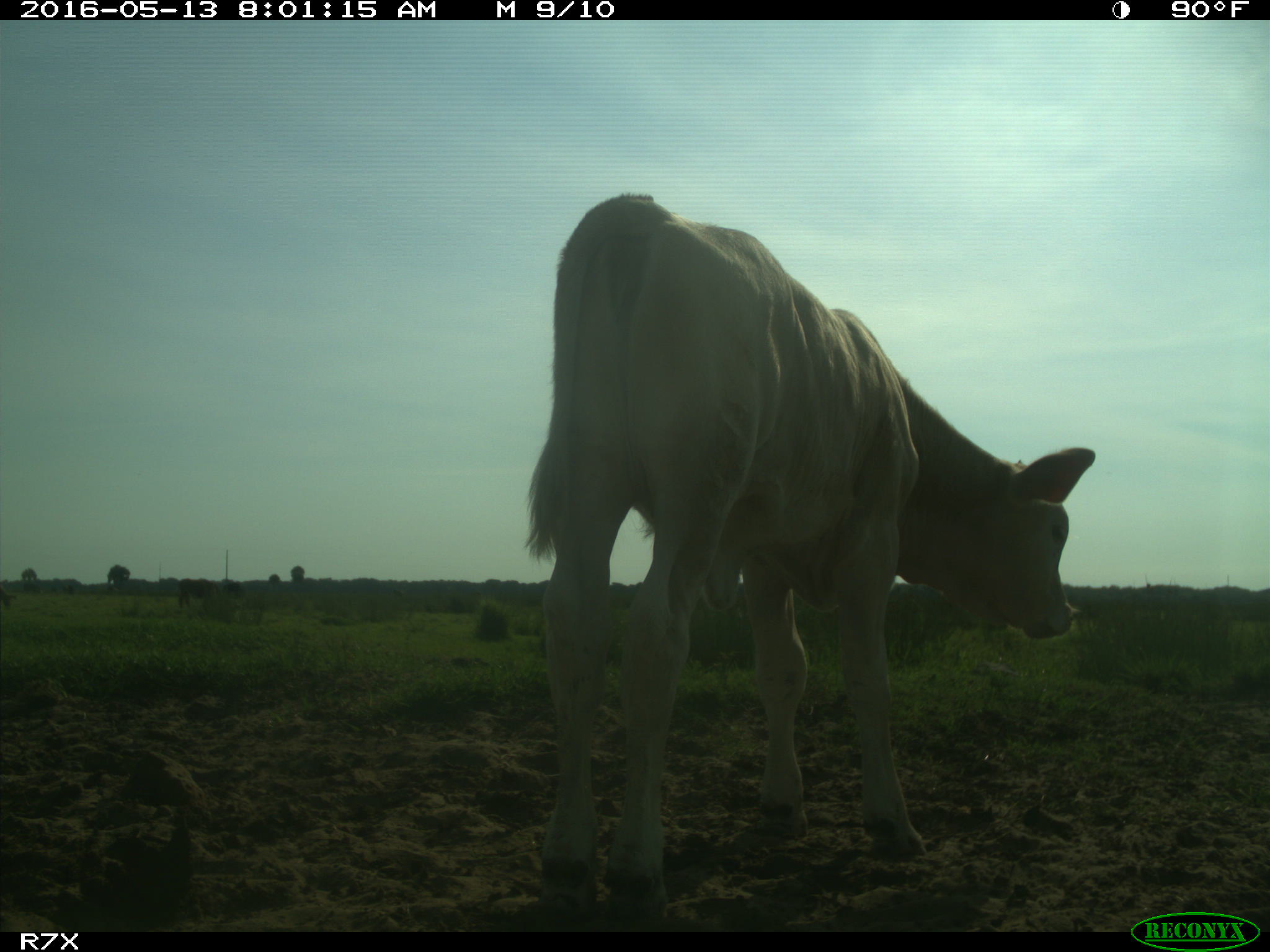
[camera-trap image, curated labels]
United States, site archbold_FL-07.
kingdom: Animalia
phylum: Chordata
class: Mammalia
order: Artiodactyla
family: Bovidae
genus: Bos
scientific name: Bos taurus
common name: domestic cow